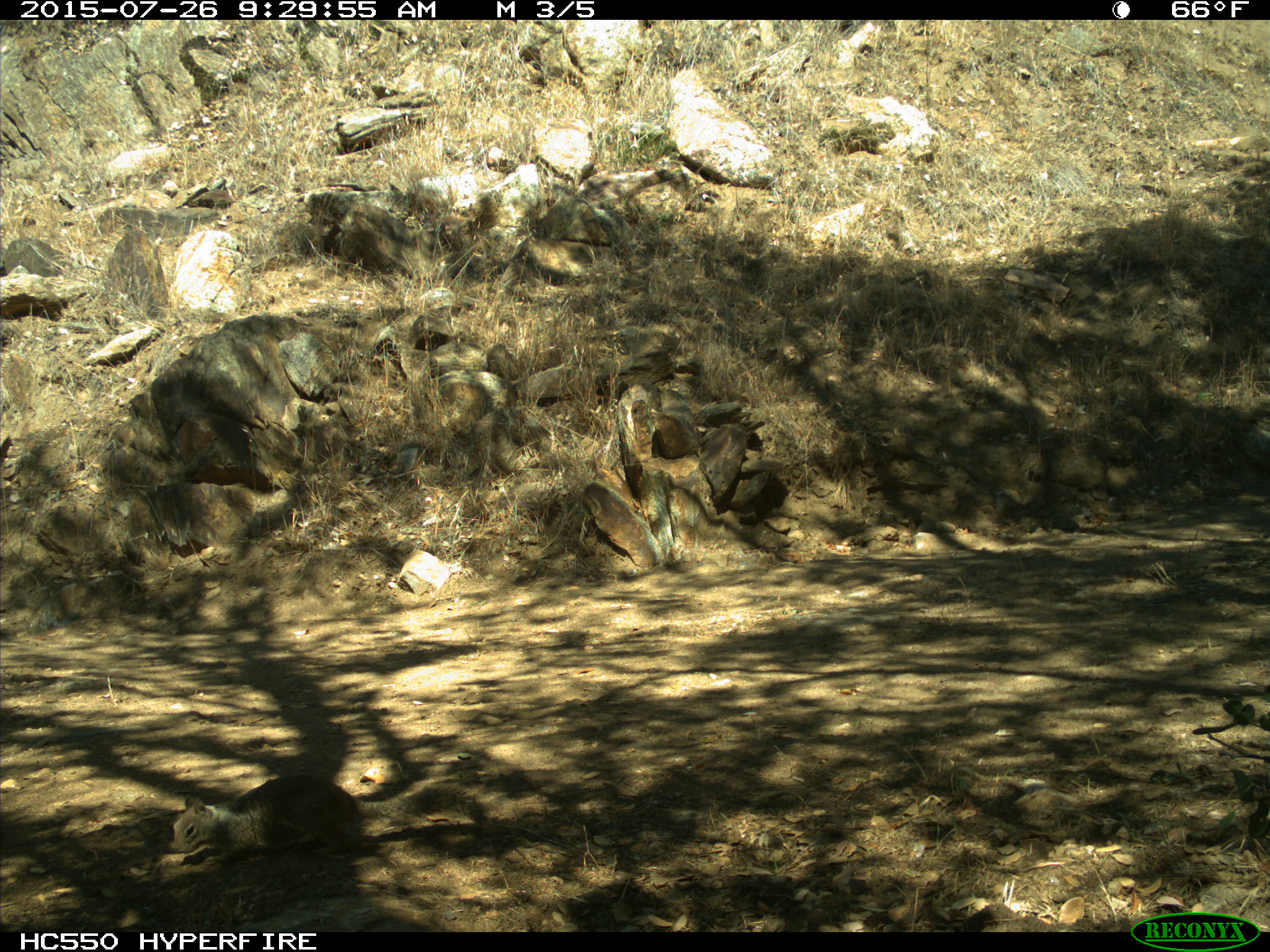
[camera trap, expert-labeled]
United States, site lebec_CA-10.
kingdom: Animalia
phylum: Chordata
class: Mammalia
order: Rodentia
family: Sciuridae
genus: Otospermophilus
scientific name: Otospermophilus beecheyi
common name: california ground squirrel